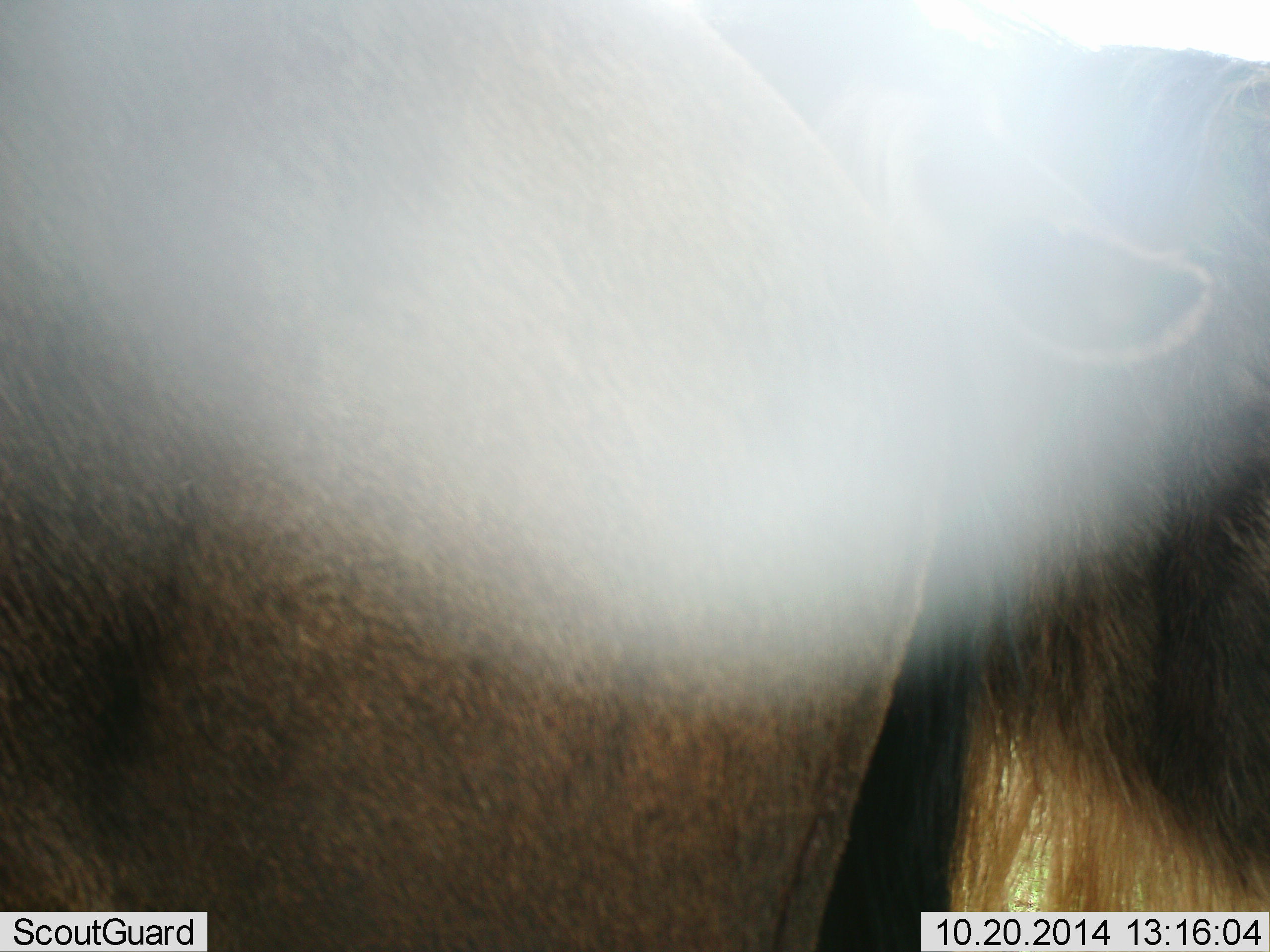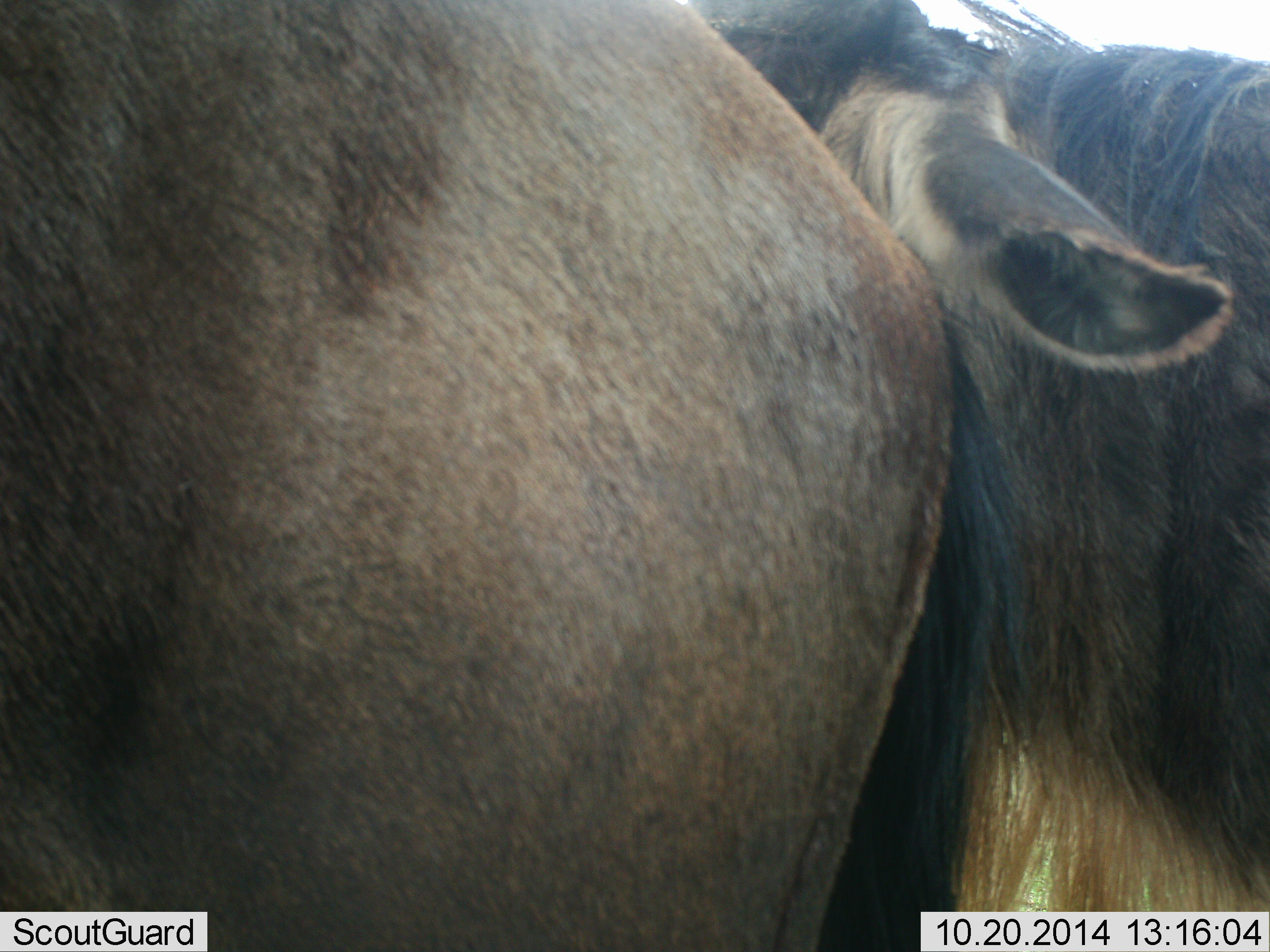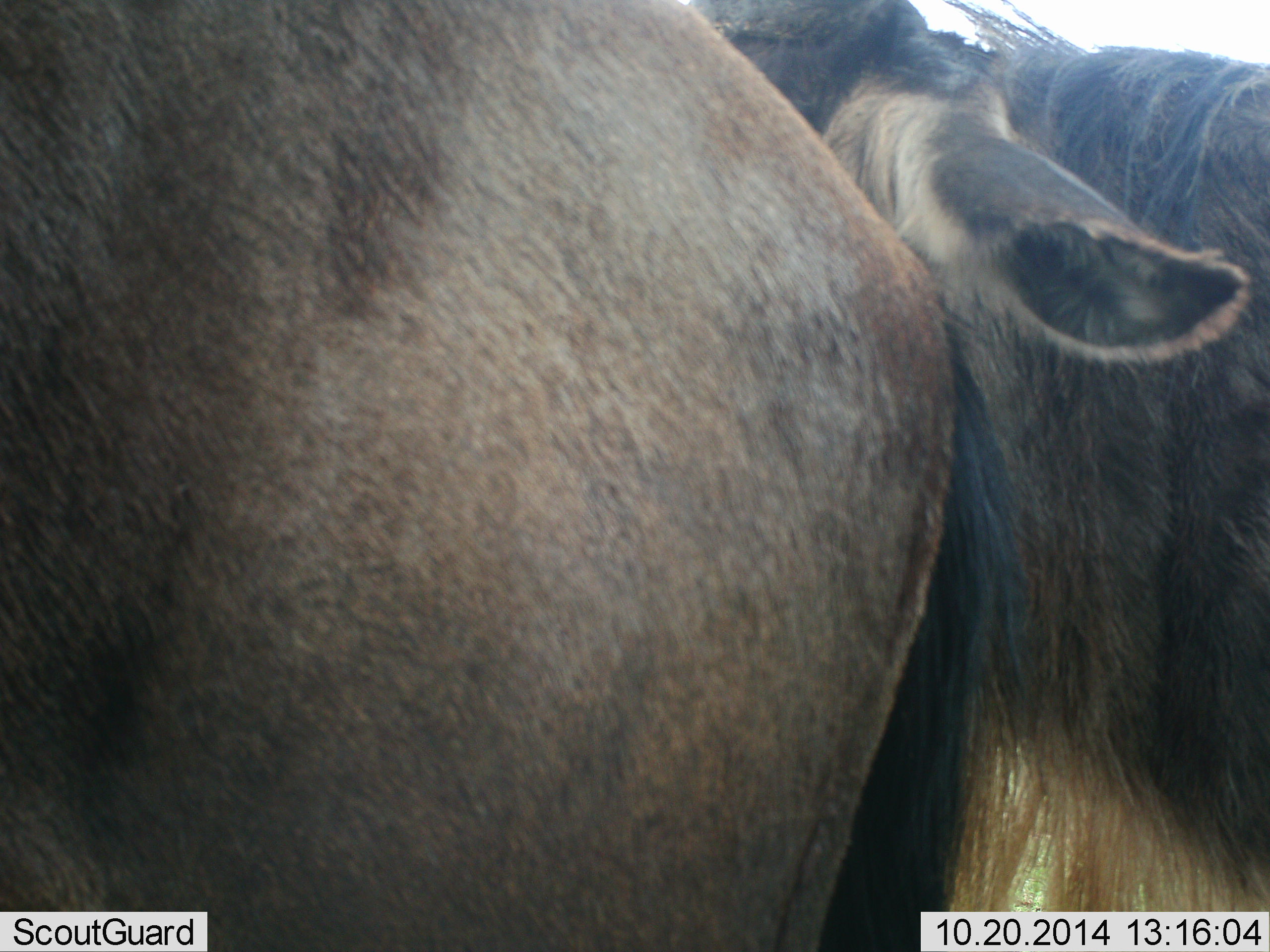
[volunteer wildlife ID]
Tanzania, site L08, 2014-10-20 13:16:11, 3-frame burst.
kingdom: Animalia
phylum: Chordata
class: Mammalia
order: Artiodactyla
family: Bovidae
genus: Connochaetes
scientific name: Connochaetes taurinus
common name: blue wildebeest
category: wildebeest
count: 2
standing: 70%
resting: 0%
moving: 0%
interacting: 30%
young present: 0%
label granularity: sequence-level